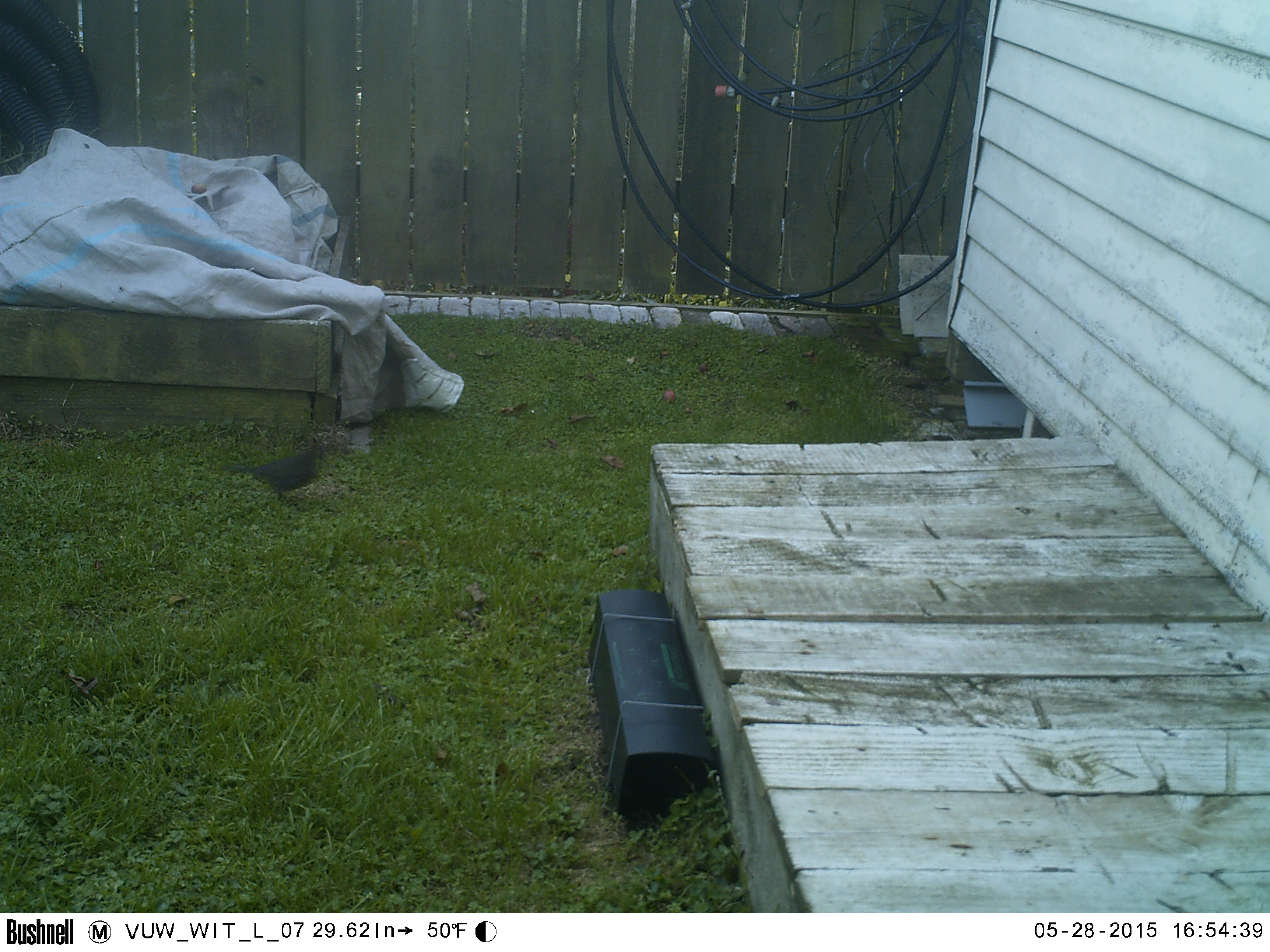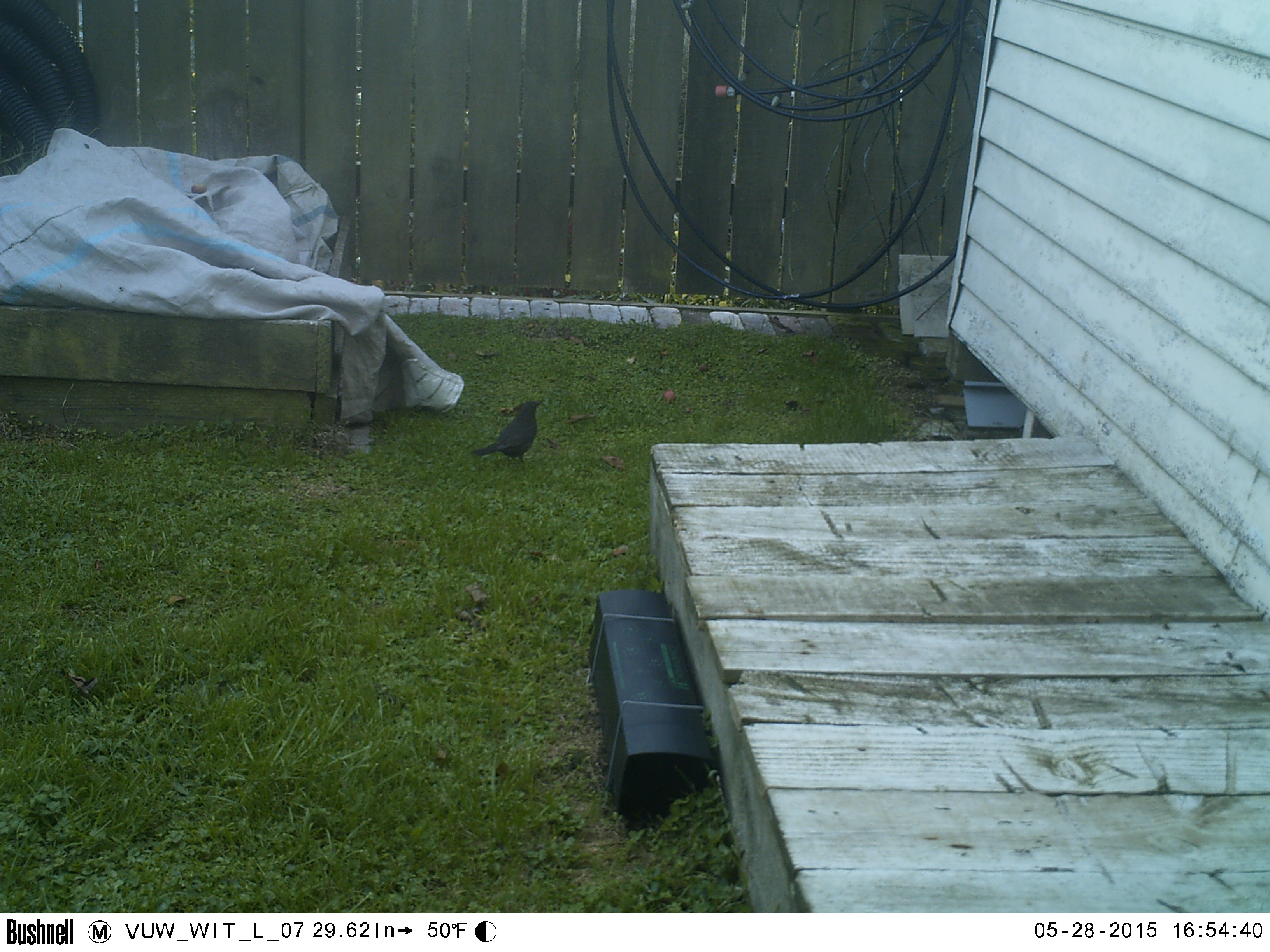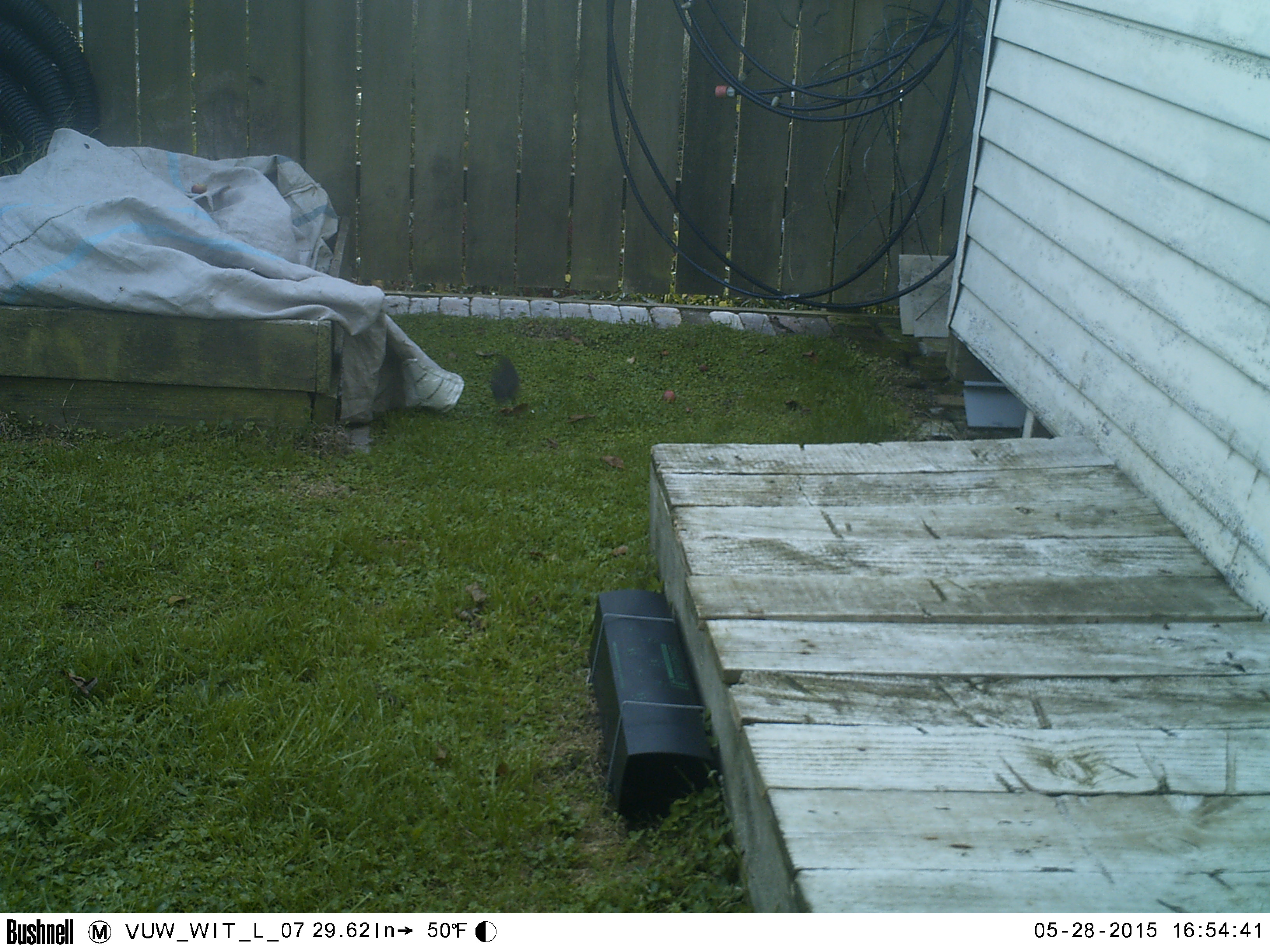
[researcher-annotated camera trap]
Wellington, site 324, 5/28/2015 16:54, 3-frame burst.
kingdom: Animalia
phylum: Chordata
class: Aves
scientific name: Aves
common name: bird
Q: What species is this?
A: Bird (Aves).